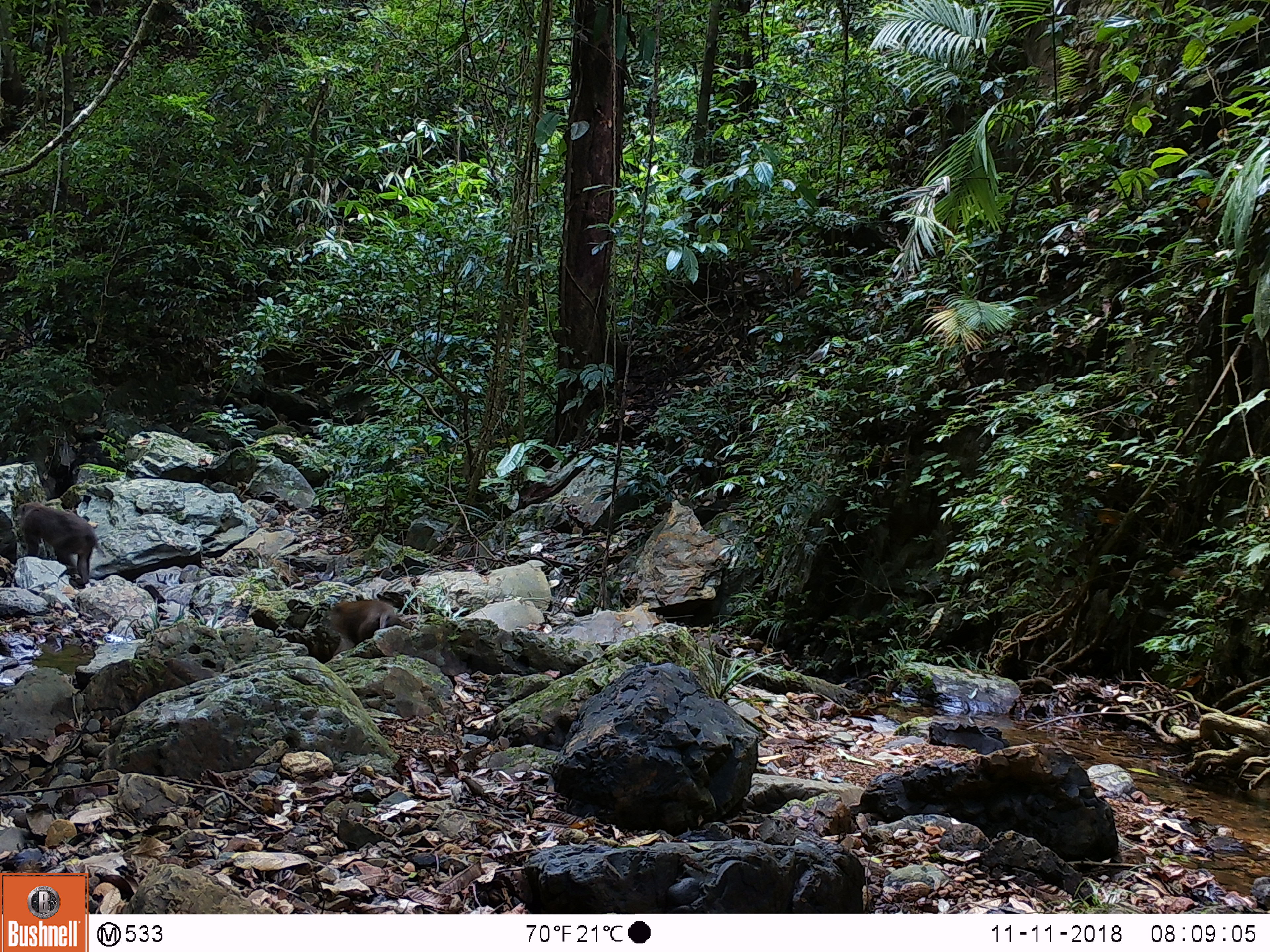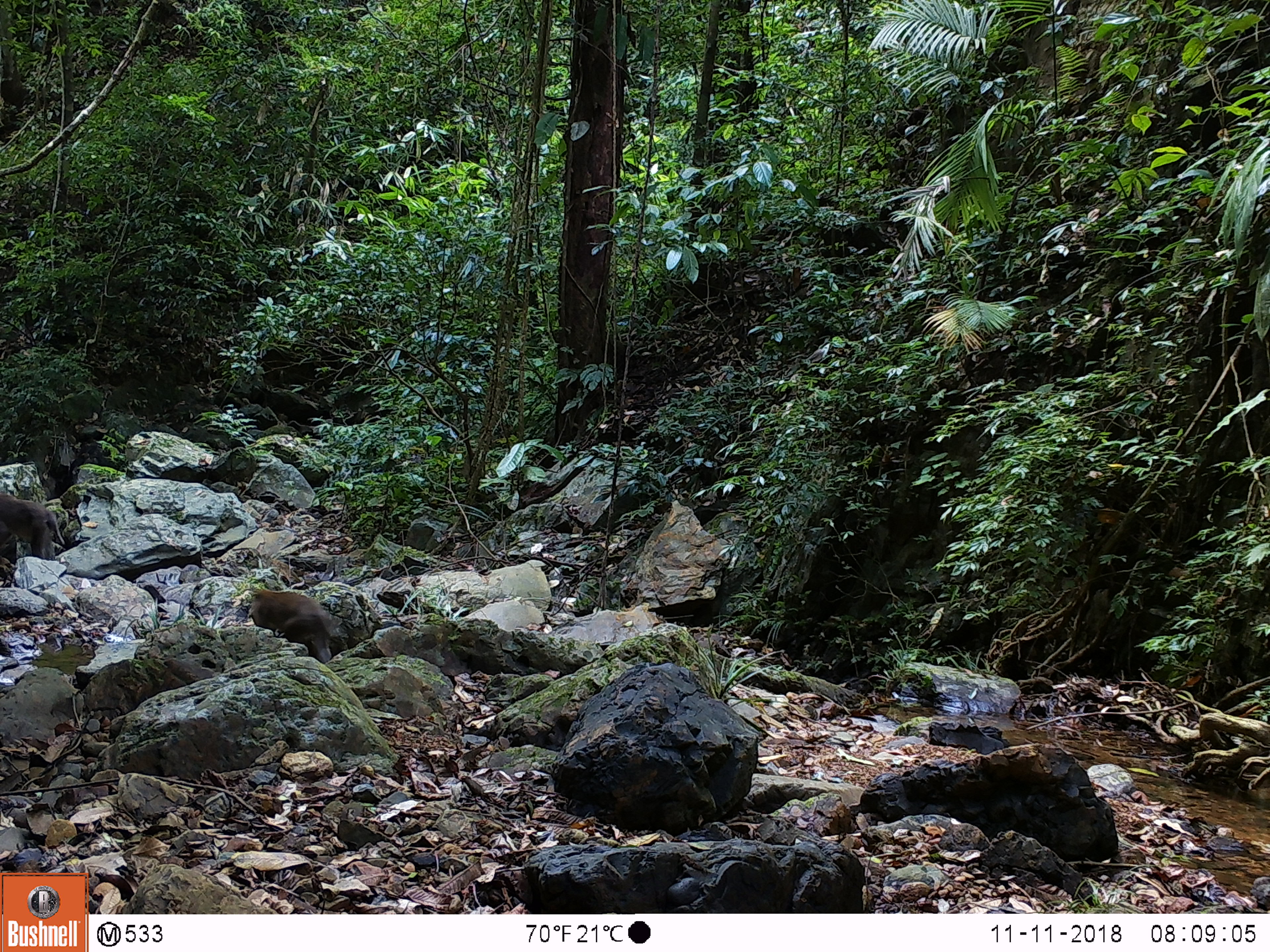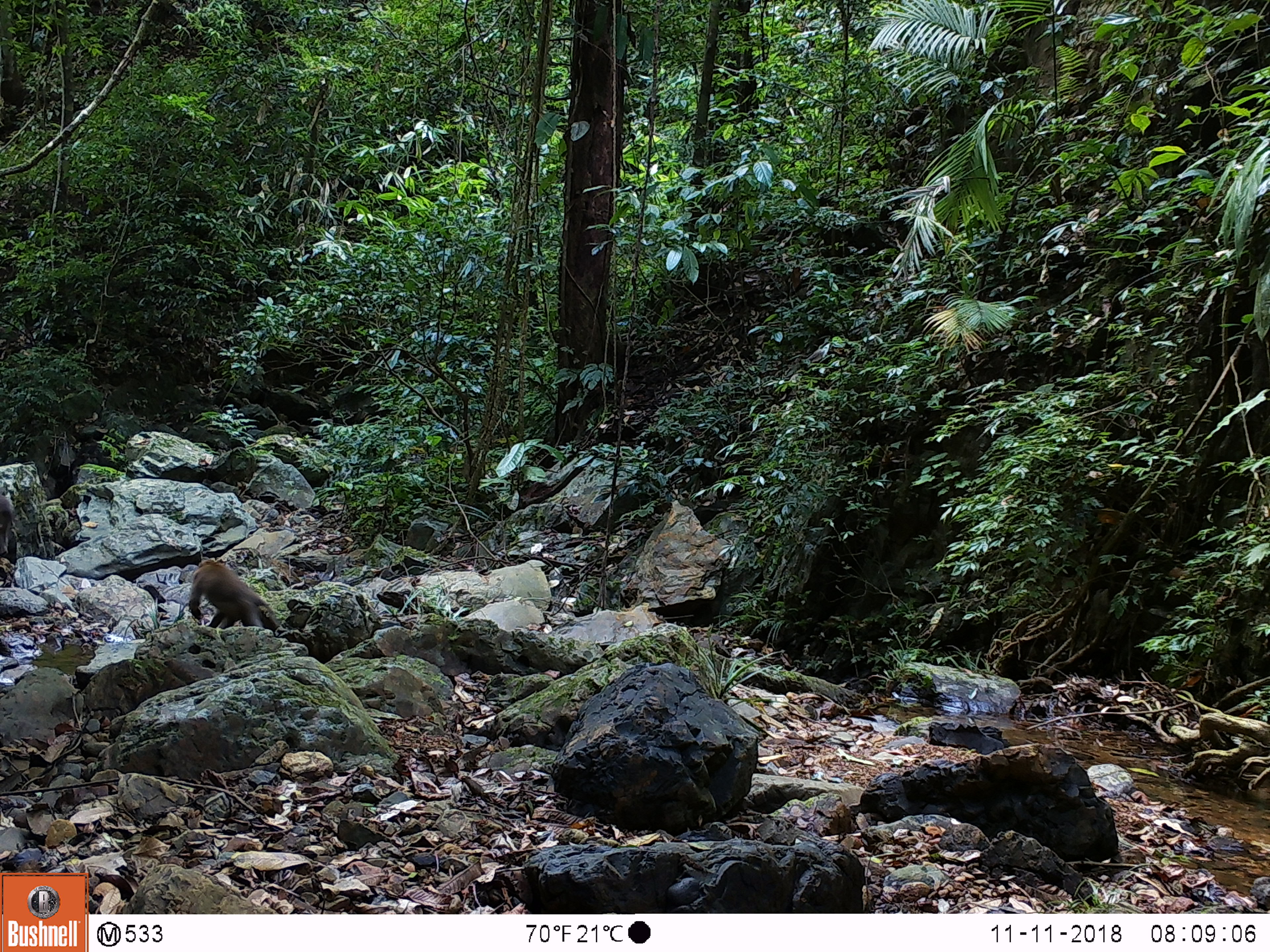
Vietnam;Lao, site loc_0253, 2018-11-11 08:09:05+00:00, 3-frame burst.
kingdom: Animalia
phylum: Chordata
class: Mammalia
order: Primates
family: Cercopithecidae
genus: Macaca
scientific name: Macaca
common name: macaques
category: assam or rhesus macaque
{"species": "assam or rhesus macaque (macaques) (Macaca)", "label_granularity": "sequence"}